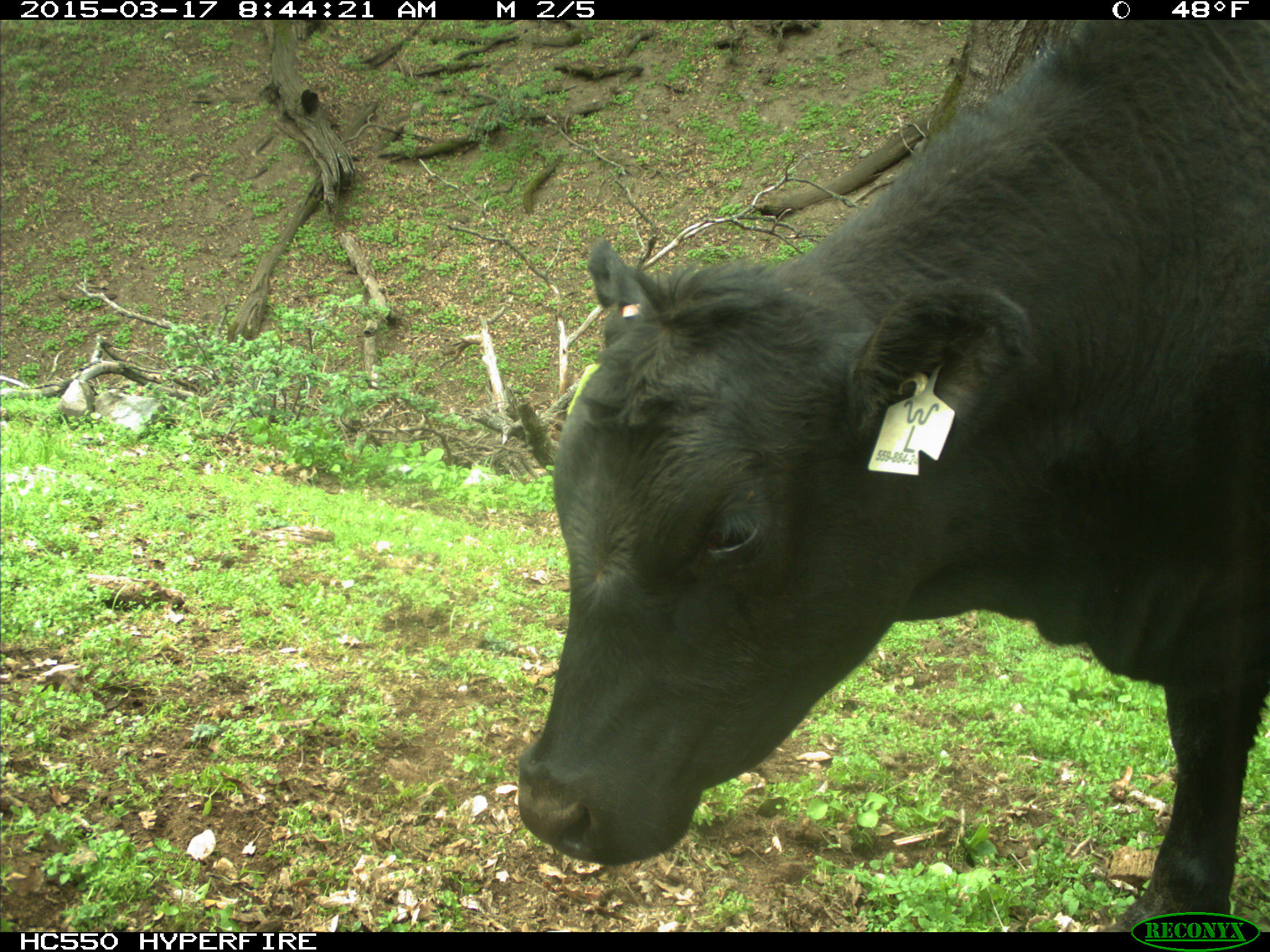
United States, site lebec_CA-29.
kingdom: Animalia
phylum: Chordata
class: Mammalia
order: Artiodactyla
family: Bovidae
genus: Bos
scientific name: Bos taurus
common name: domestic cow